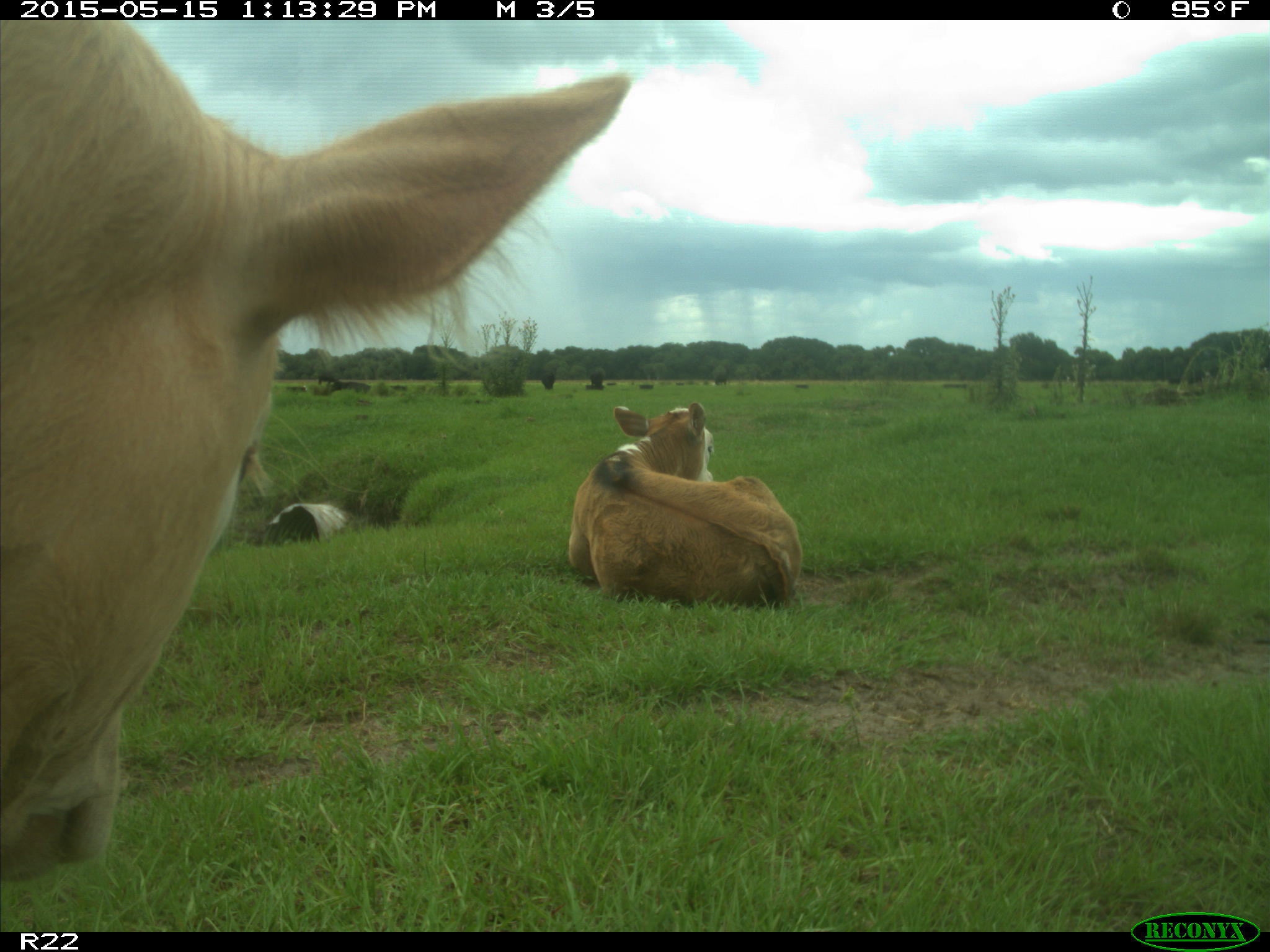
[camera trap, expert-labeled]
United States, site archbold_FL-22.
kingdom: Animalia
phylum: Chordata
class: Mammalia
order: Artiodactyla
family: Bovidae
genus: Bos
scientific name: Bos taurus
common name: domestic cow